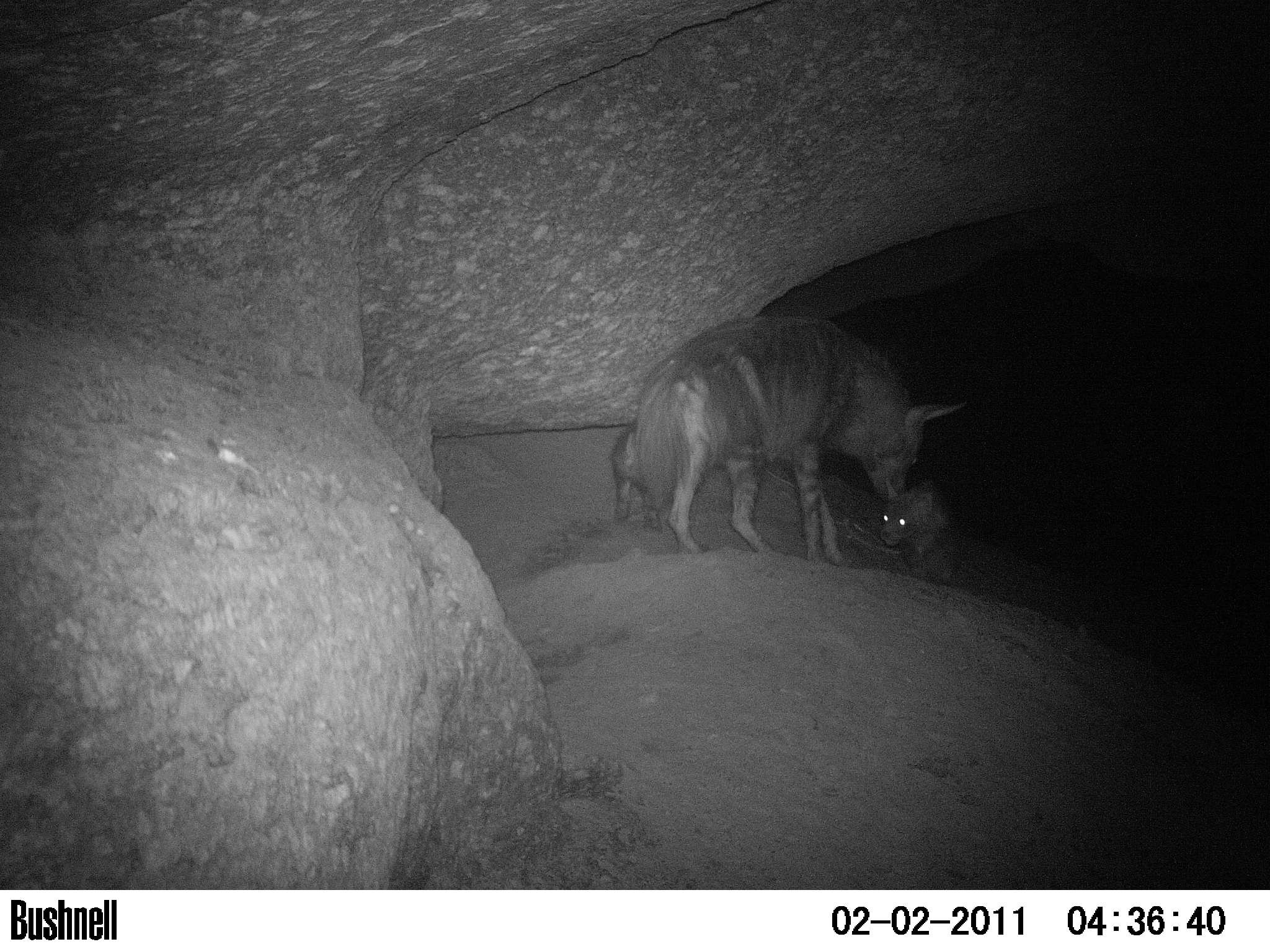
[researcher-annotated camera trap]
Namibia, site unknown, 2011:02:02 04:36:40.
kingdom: Animalia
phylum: Chordata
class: Mammalia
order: Carnivora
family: Hyaenidae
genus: Parahyaena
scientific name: Parahyaena brunnea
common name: brown hyena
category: hyaena brunnea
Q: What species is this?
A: Hyaena brunnea (brown hyena) (Parahyaena brunnea).